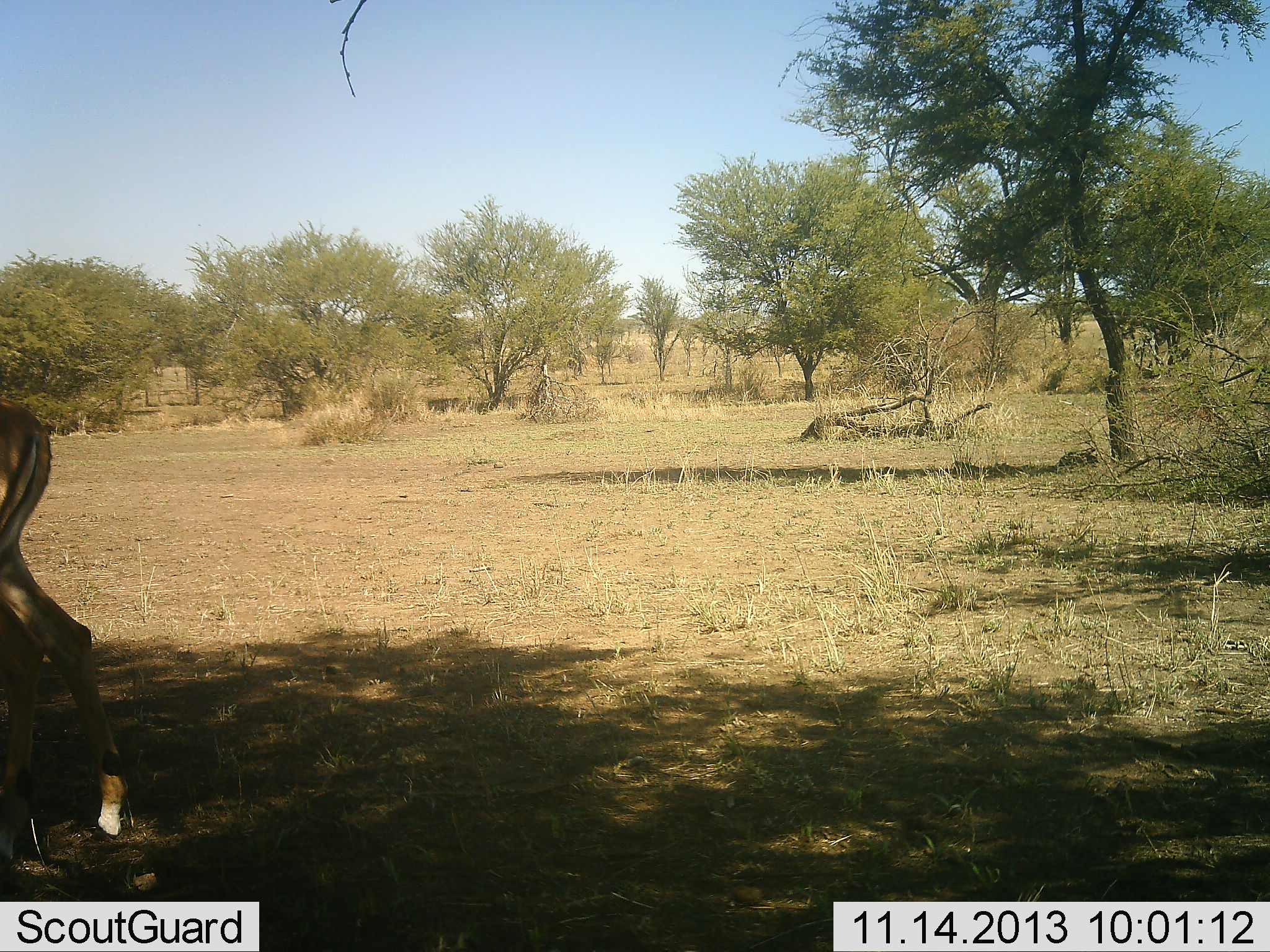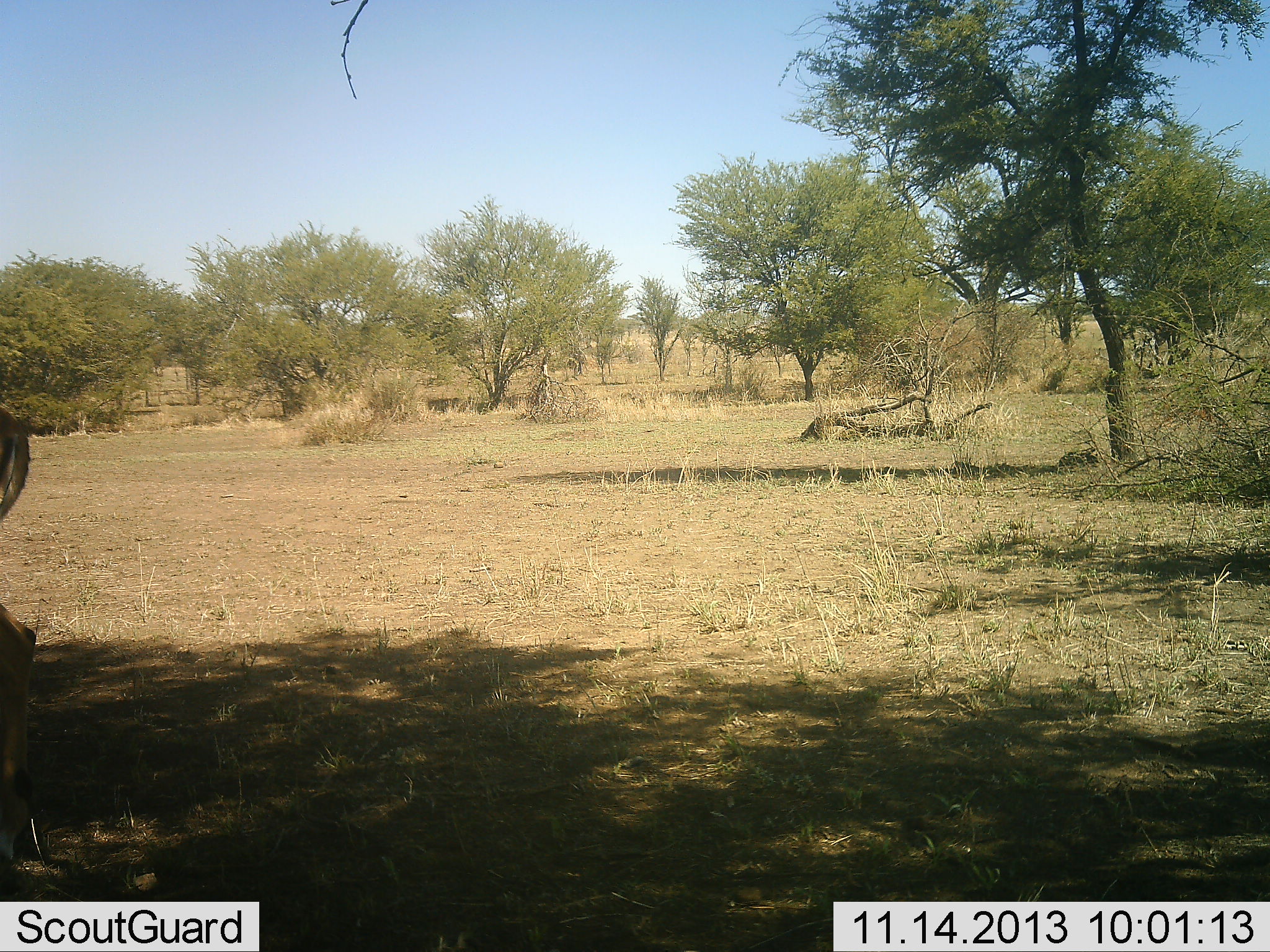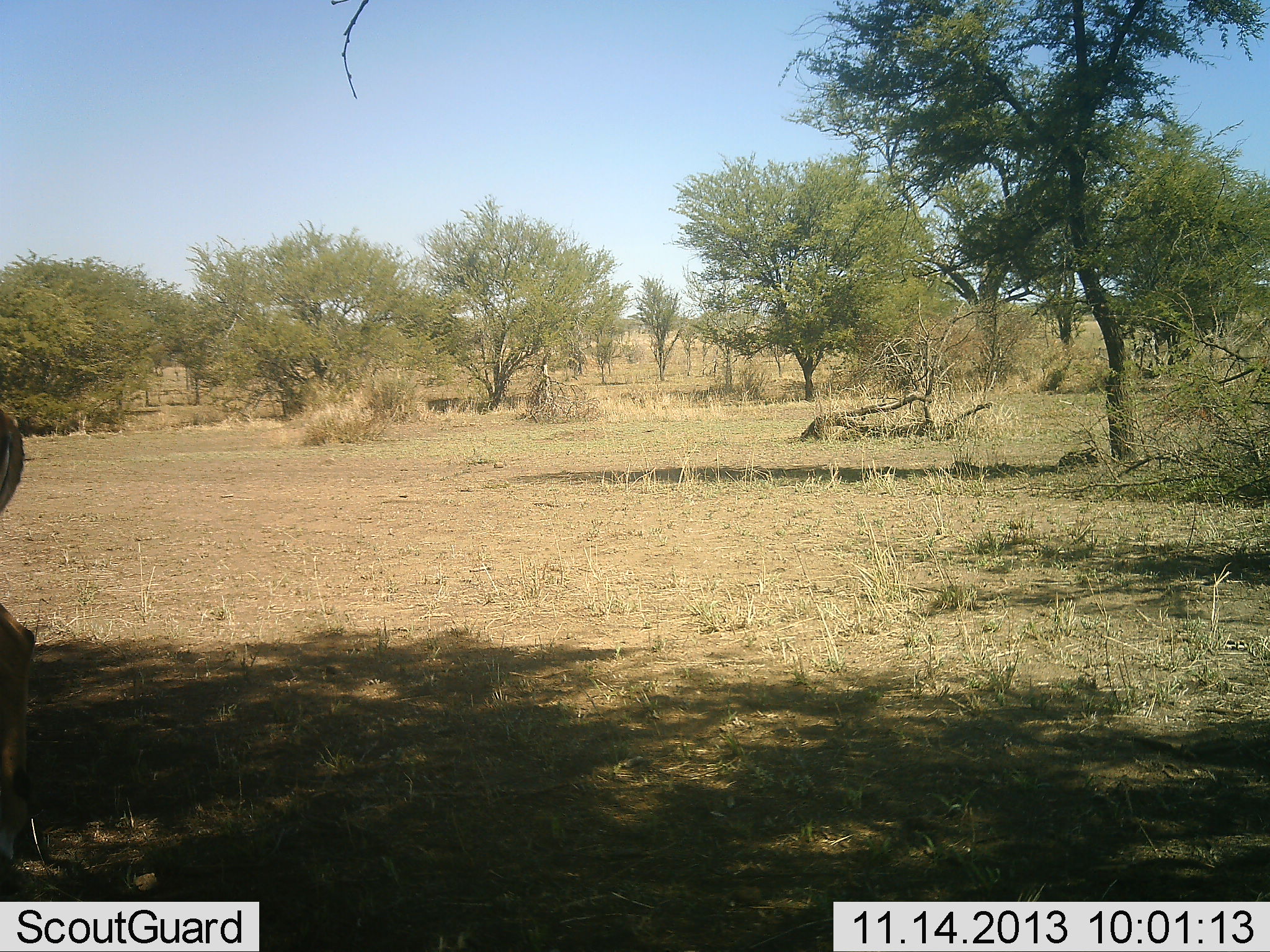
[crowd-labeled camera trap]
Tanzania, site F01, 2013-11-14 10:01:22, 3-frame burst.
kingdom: Animalia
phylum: Chordata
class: Mammalia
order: Artiodactyla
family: Bovidae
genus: Aepyceros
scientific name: Aepyceros melampus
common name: impala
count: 1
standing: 30%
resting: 0%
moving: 70%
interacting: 0%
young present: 0%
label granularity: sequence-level